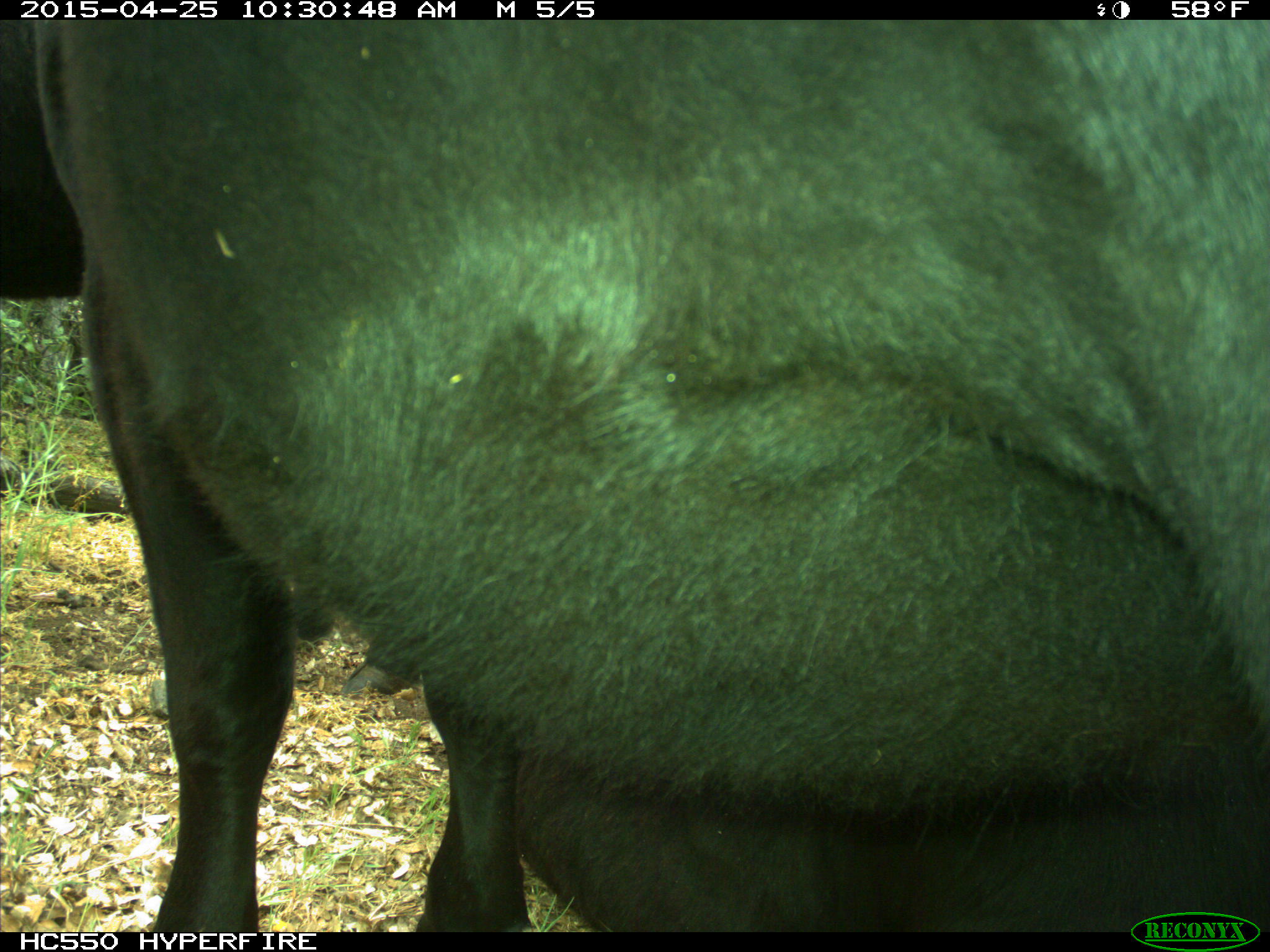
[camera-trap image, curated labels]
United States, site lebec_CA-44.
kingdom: Animalia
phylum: Chordata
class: Mammalia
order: Artiodactyla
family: Suidae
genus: Sus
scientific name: Sus scrofa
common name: wild boar